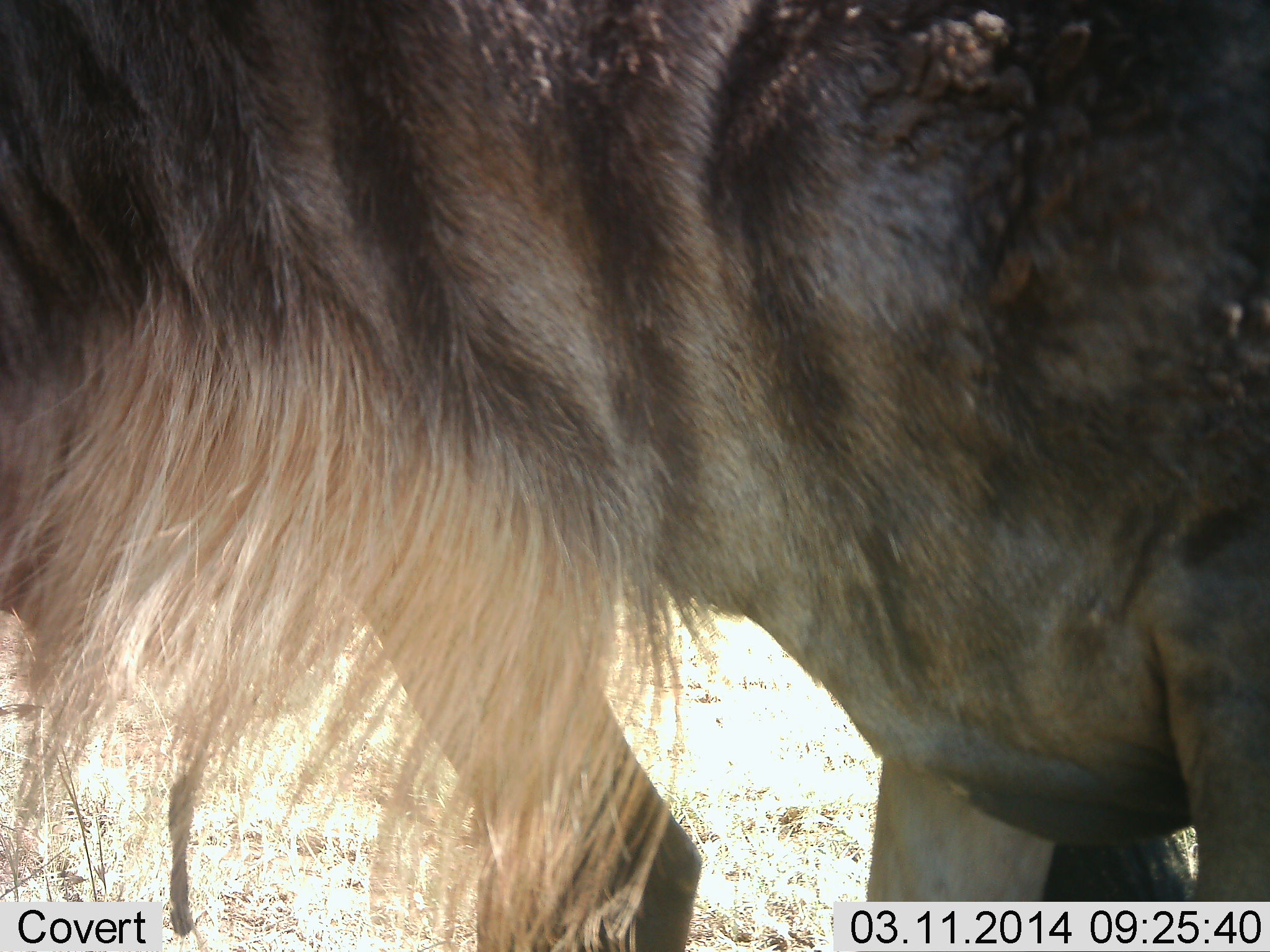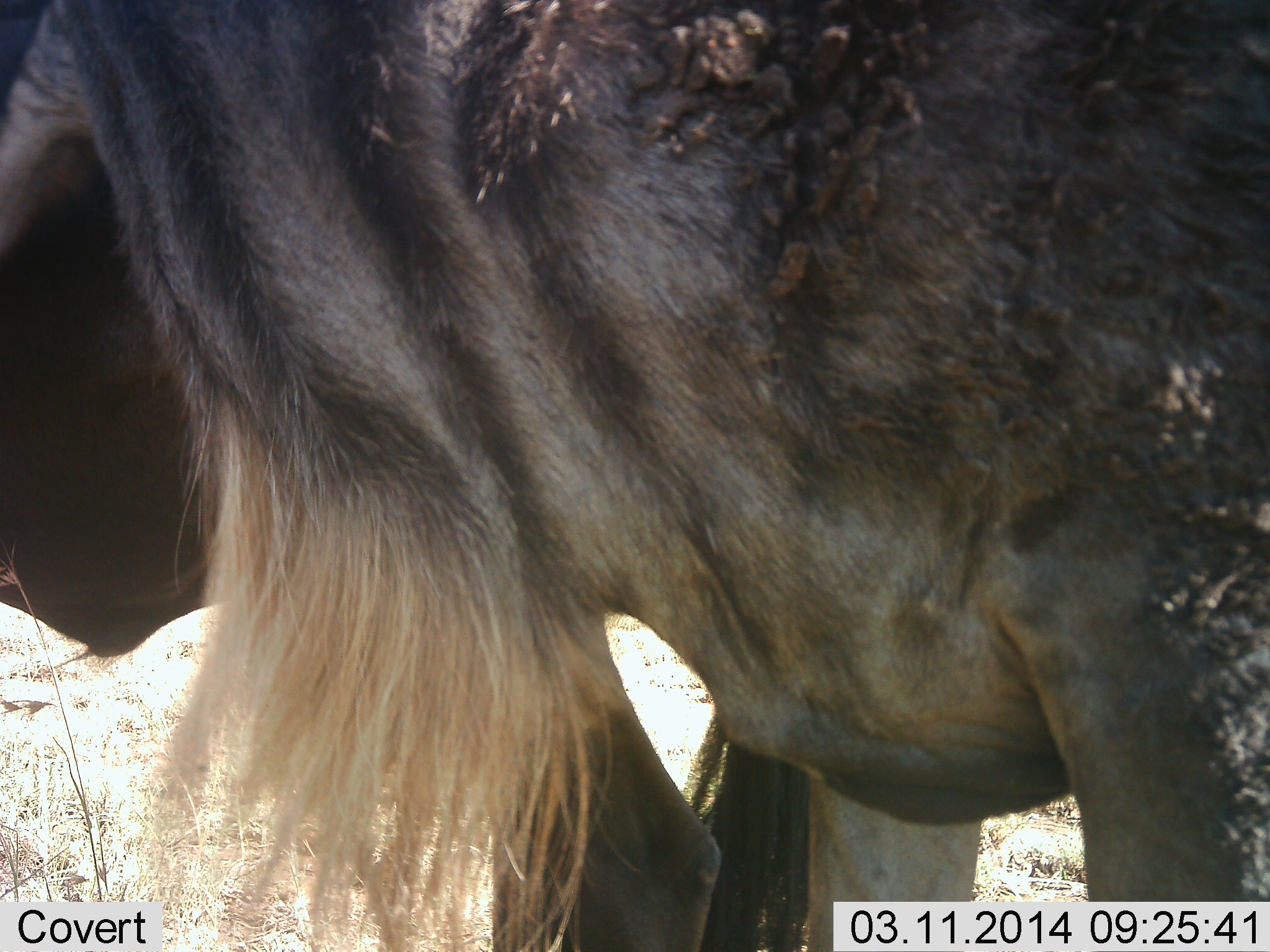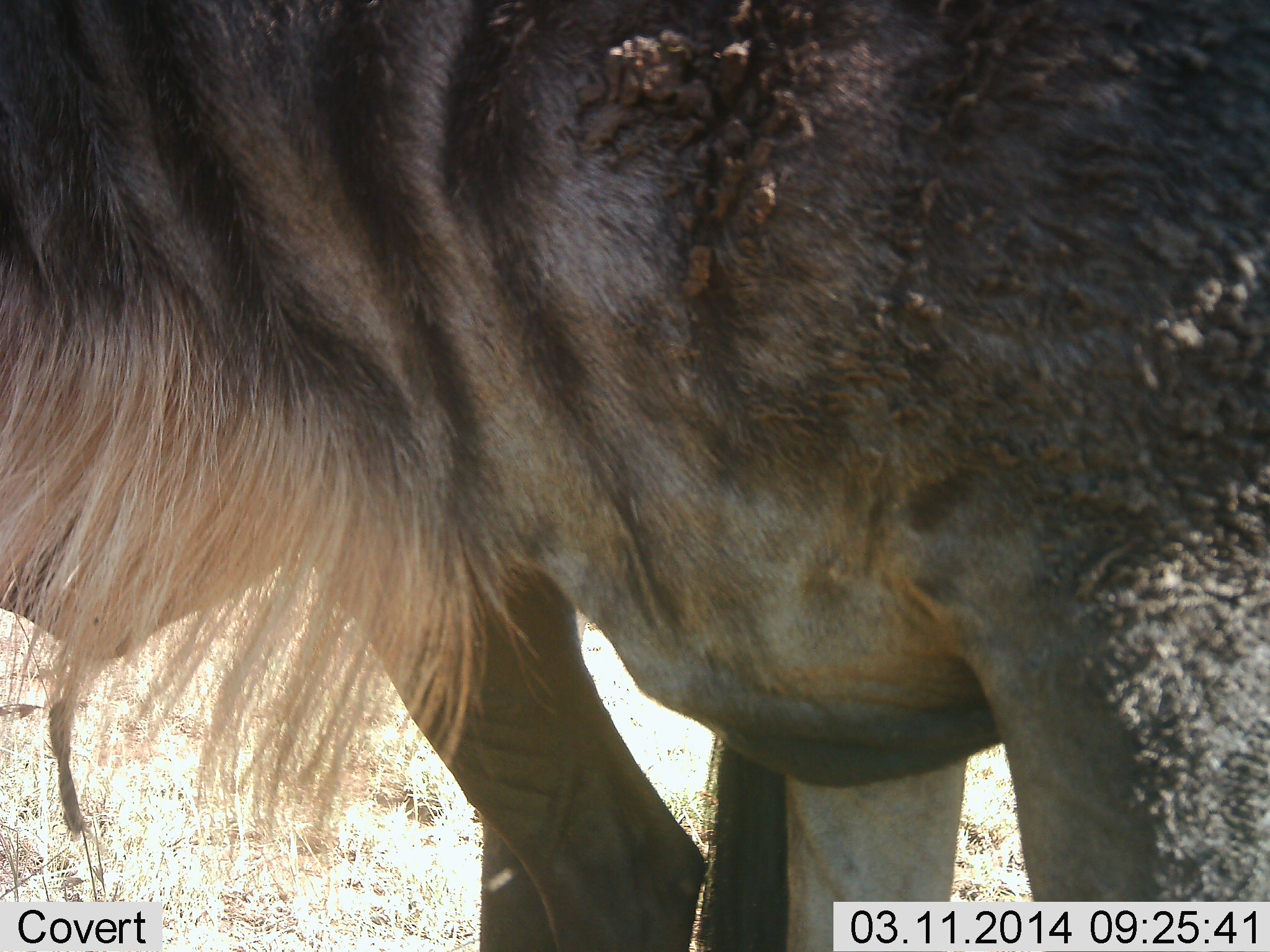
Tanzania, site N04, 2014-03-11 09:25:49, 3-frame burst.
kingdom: Animalia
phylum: Chordata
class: Mammalia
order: Artiodactyla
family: Bovidae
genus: Connochaetes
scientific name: Connochaetes taurinus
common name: blue wildebeest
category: wildebeest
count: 1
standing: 80%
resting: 0%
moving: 40%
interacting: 0%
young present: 0%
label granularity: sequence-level